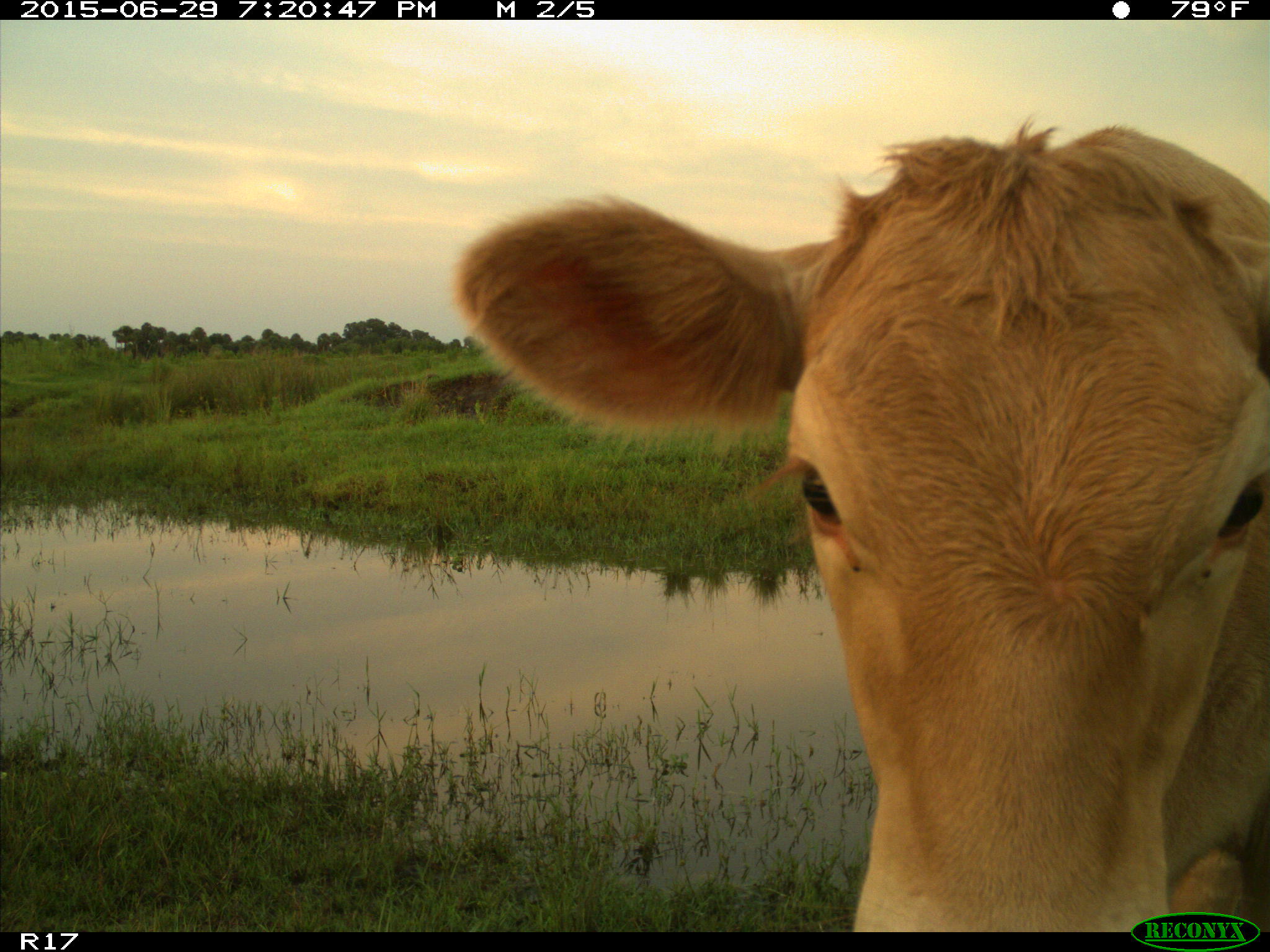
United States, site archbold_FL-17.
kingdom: Animalia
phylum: Chordata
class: Mammalia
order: Artiodactyla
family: Bovidae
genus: Bos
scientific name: Bos taurus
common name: domestic cow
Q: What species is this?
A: Bos taurus (domestic cow).